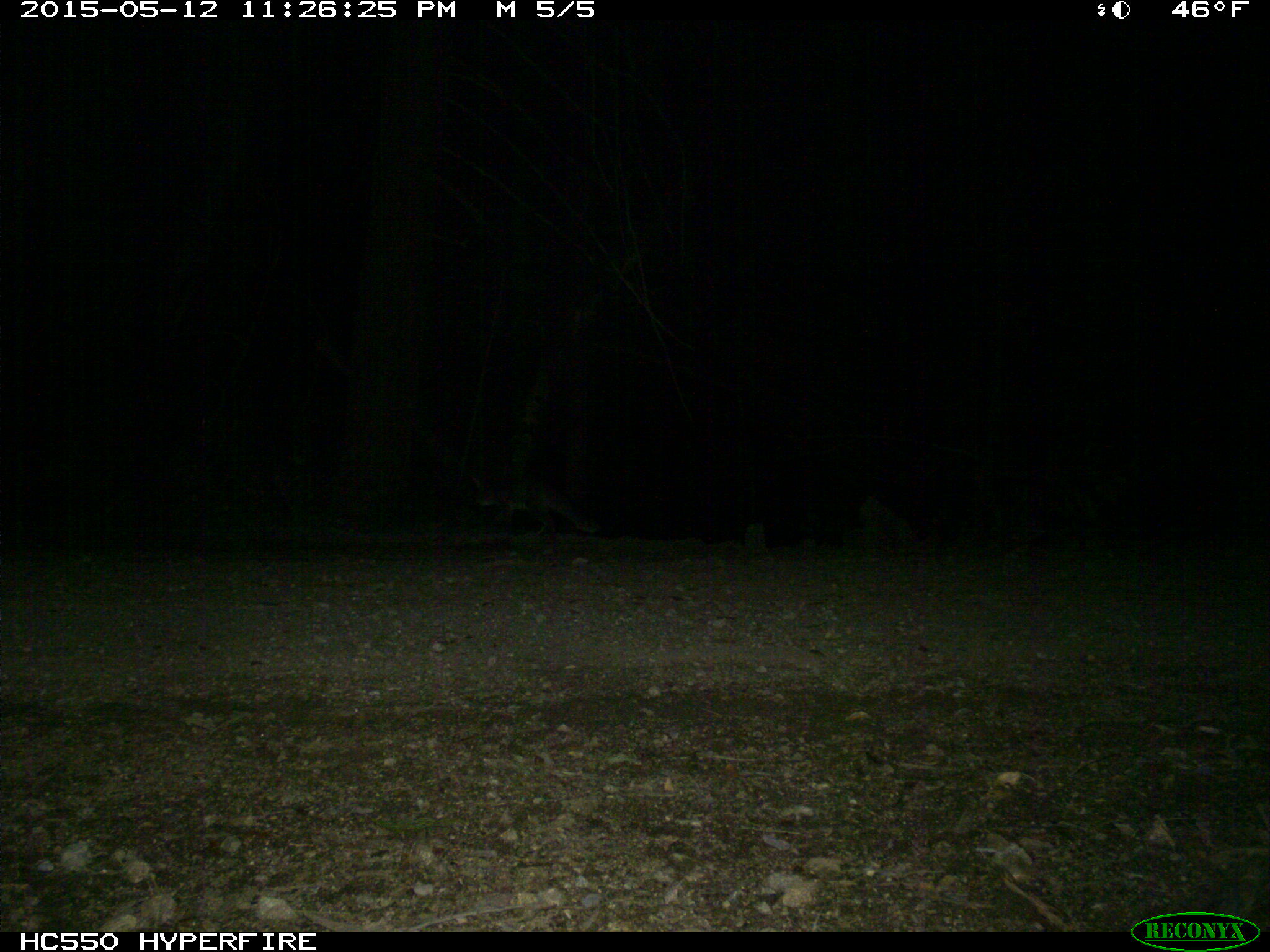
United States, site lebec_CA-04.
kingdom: Animalia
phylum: Chordata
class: Mammalia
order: Carnivora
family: Canidae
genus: Urocyon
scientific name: Urocyon cinereoargenteus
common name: gray fox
Urocyon cinereoargenteus (gray fox).